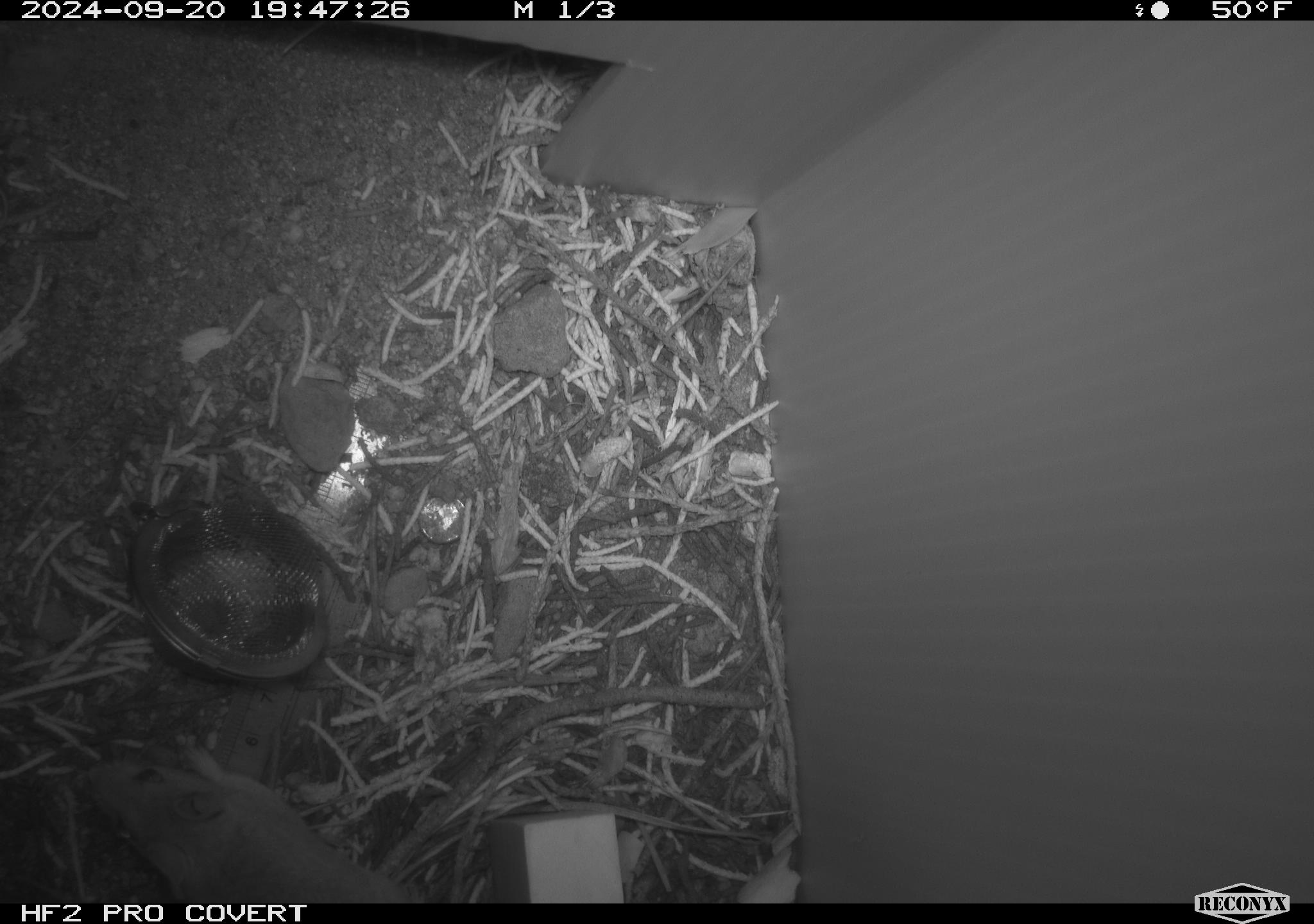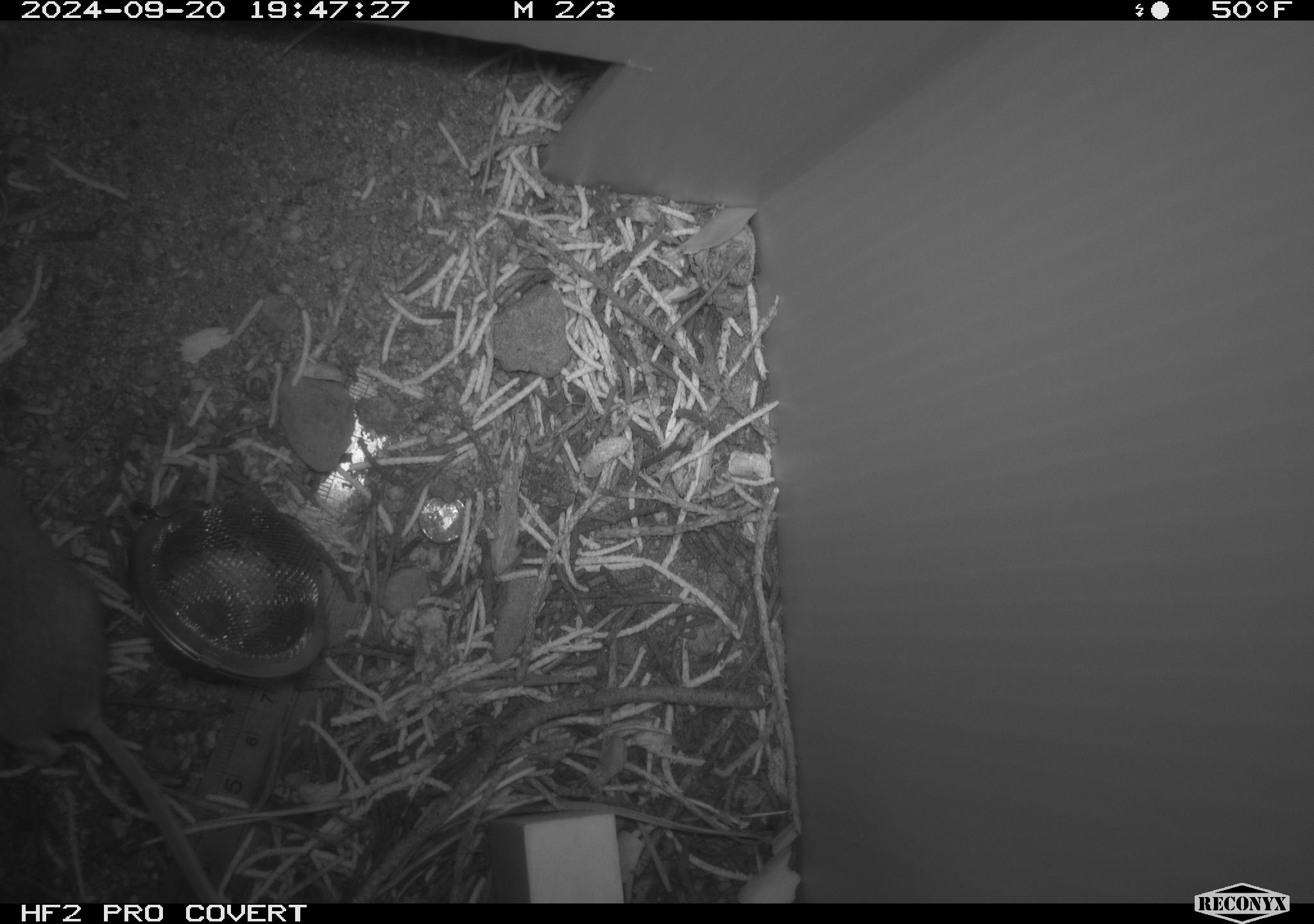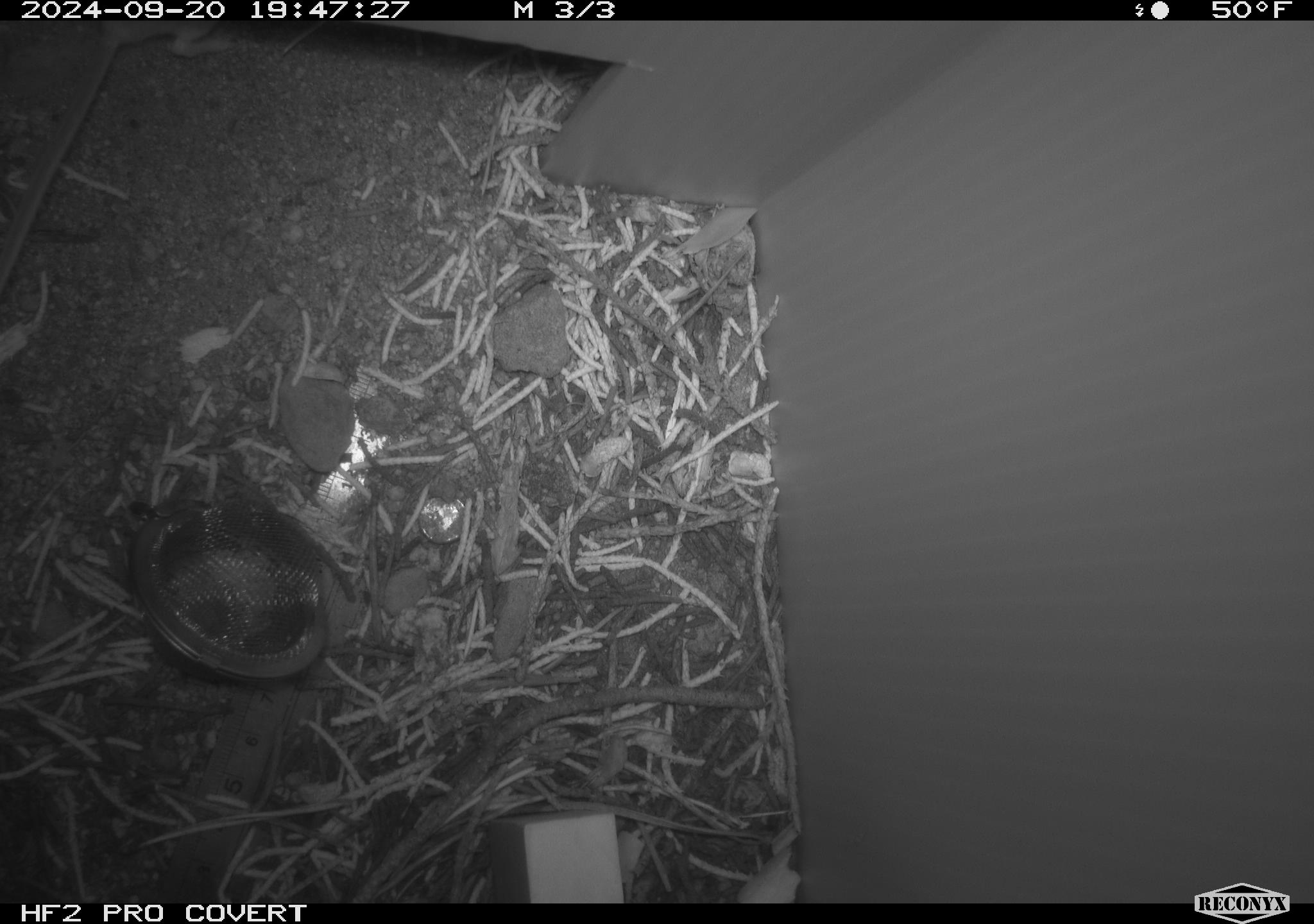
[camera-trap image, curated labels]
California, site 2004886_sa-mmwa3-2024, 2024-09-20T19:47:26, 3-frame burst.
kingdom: Animalia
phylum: Chordata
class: Mammalia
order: Rodentia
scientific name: Rodentia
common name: mouse species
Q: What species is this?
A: Mouse species (Rodentia).